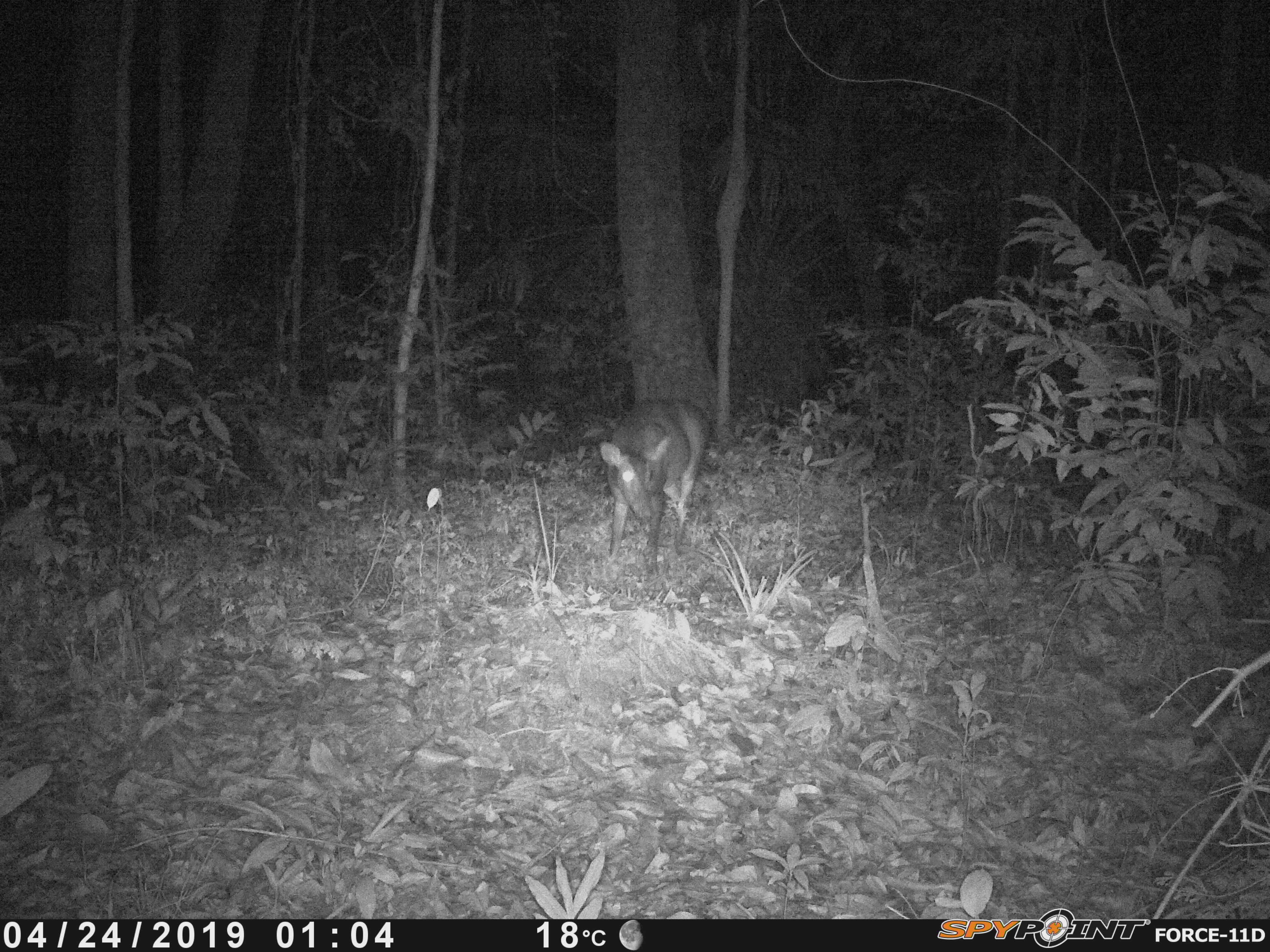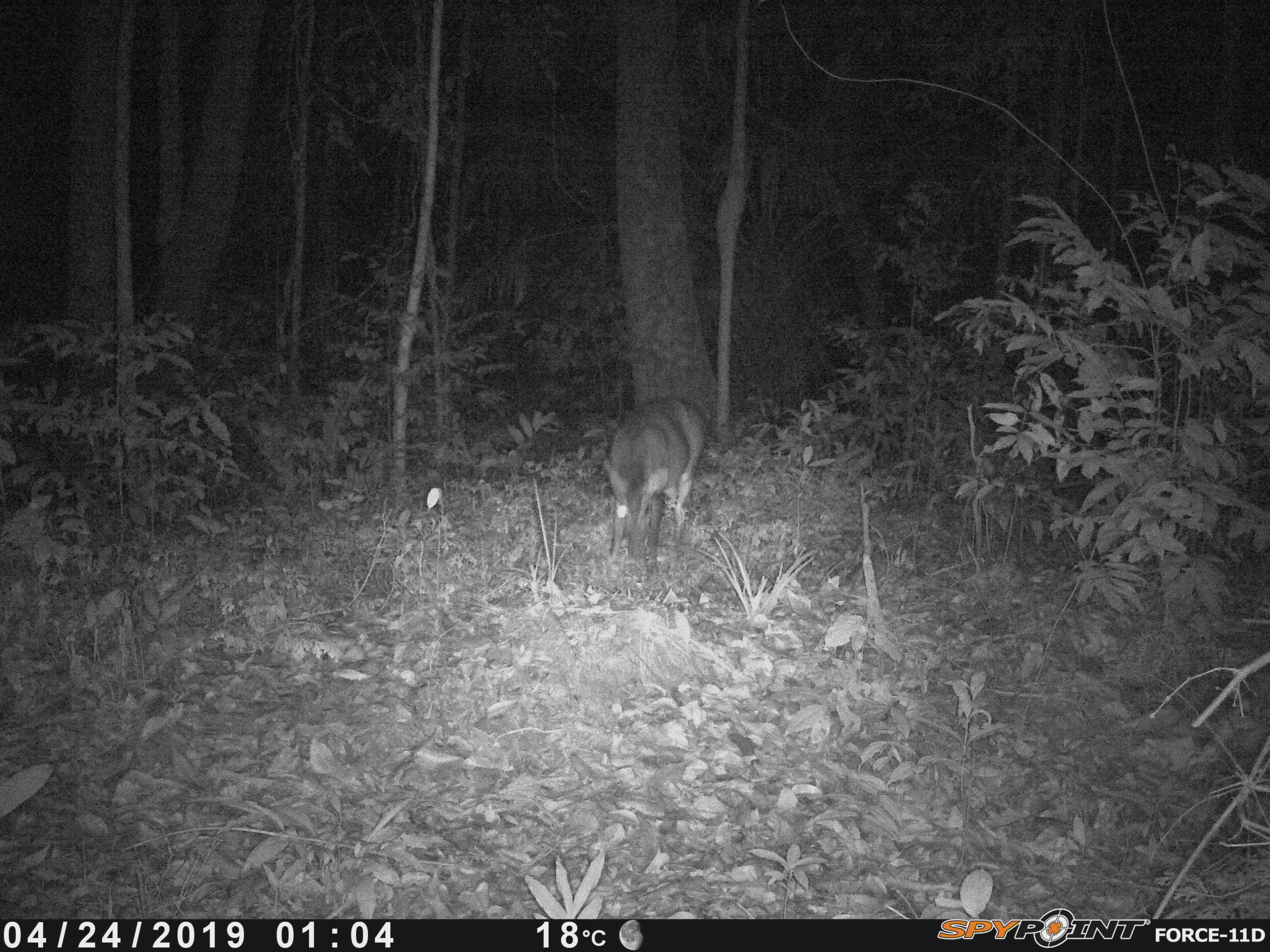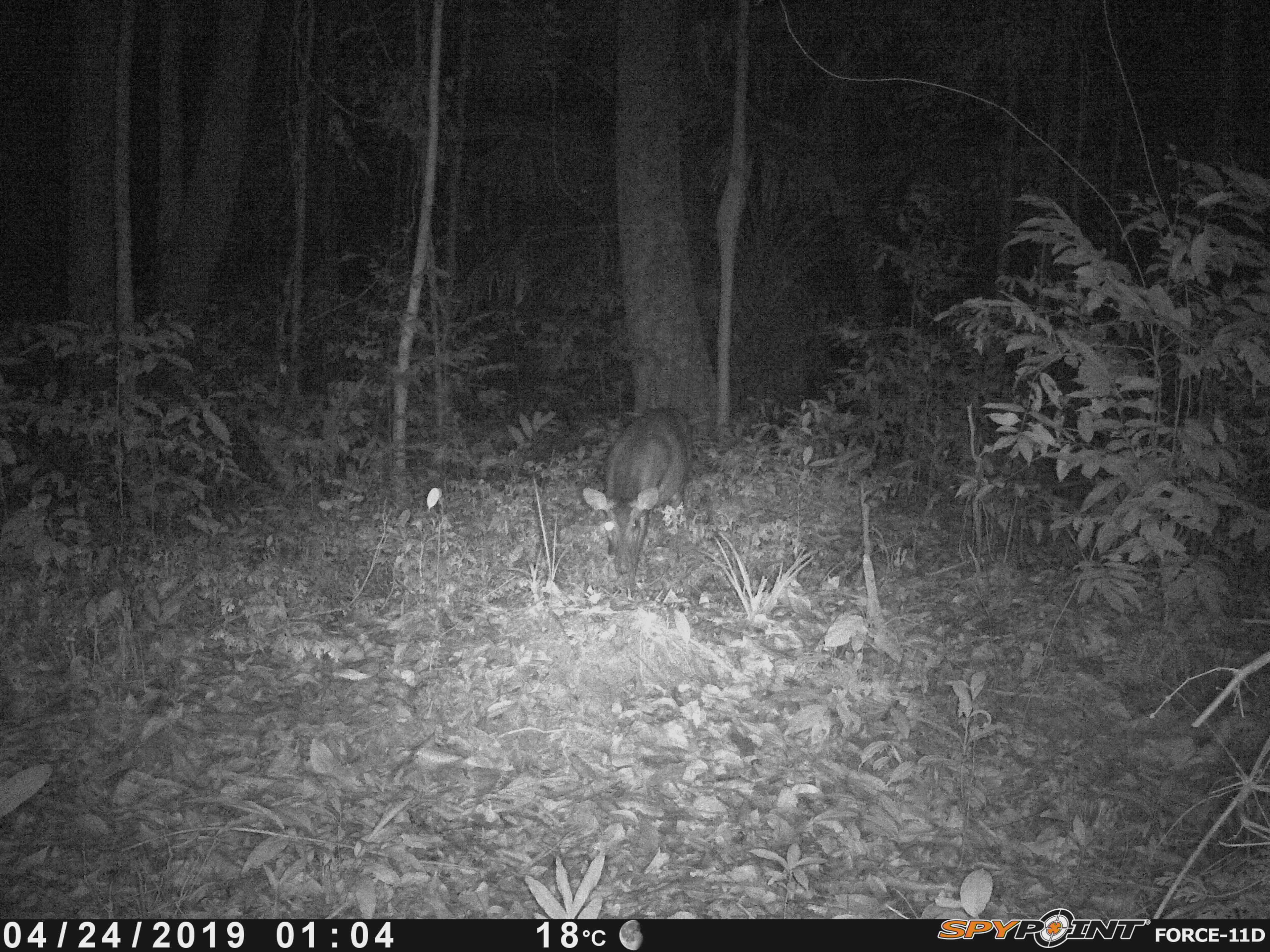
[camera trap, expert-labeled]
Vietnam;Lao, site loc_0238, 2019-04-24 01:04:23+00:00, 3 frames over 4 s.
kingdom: Animalia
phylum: Chordata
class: Mammalia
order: Artiodactyla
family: Cervidae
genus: Muntiacus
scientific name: Muntiacus vuquangensis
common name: large-antlered muntjac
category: large antlered muntjac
Large antlered muntjac (large-antlered muntjac) (Muntiacus vuquangensis). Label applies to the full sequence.